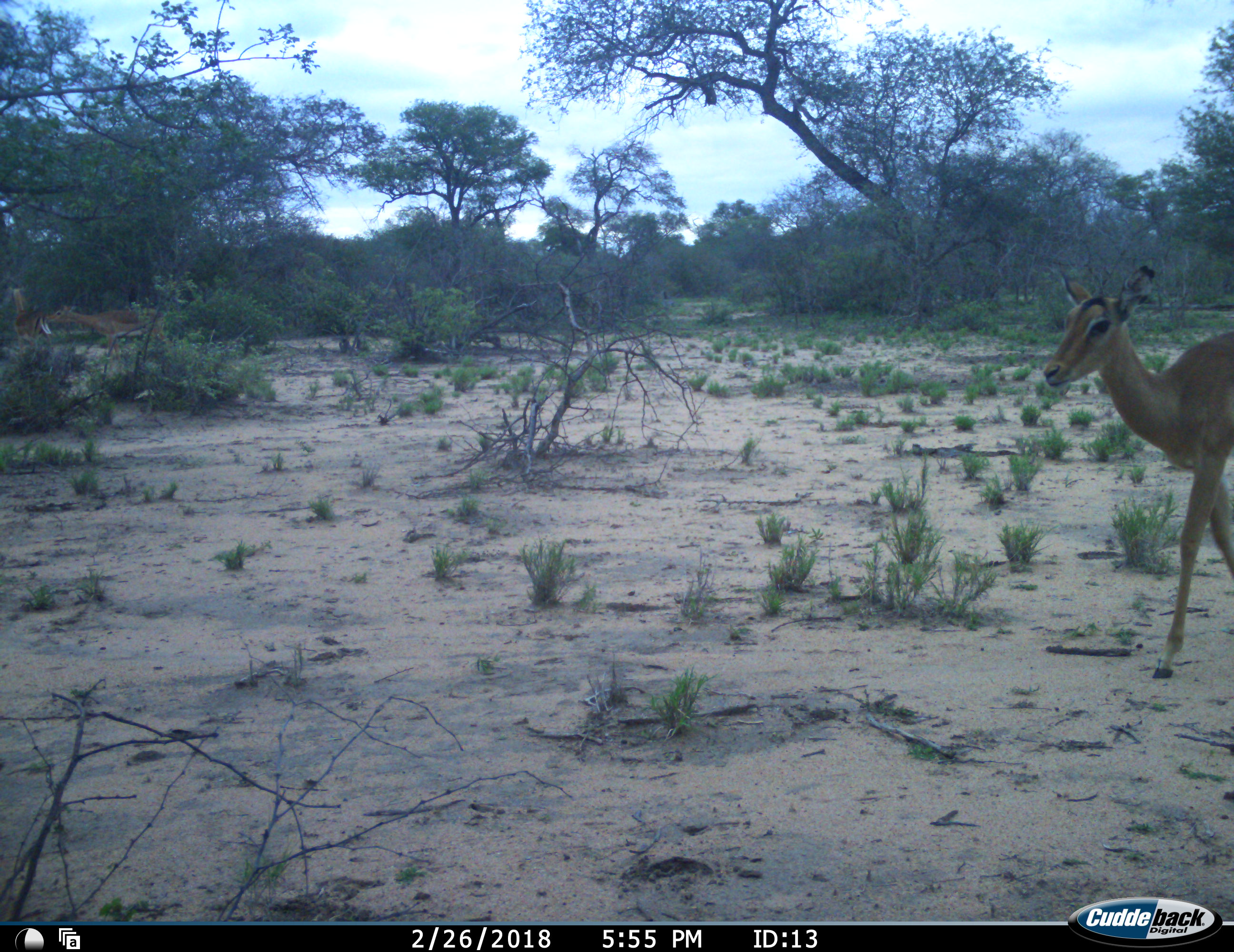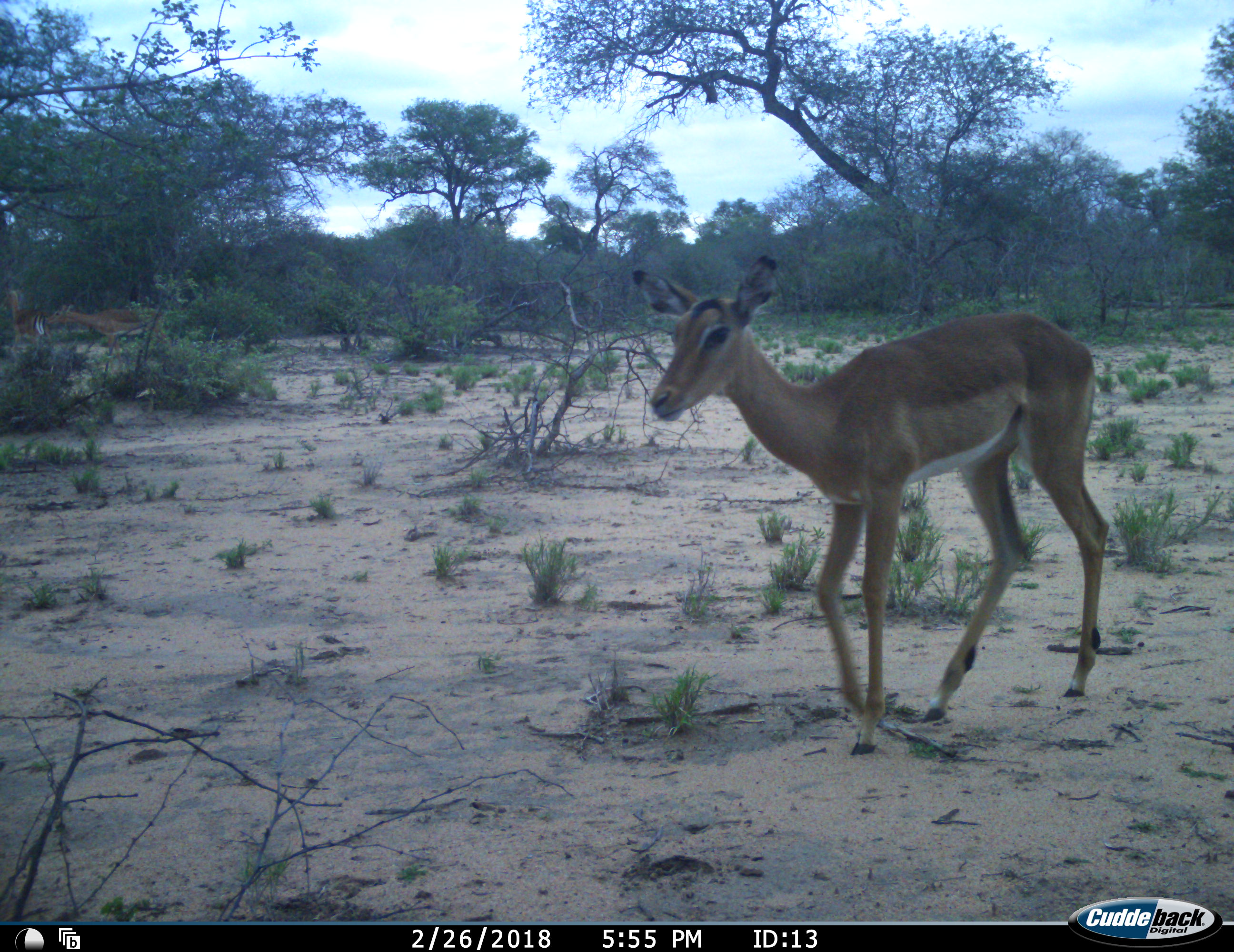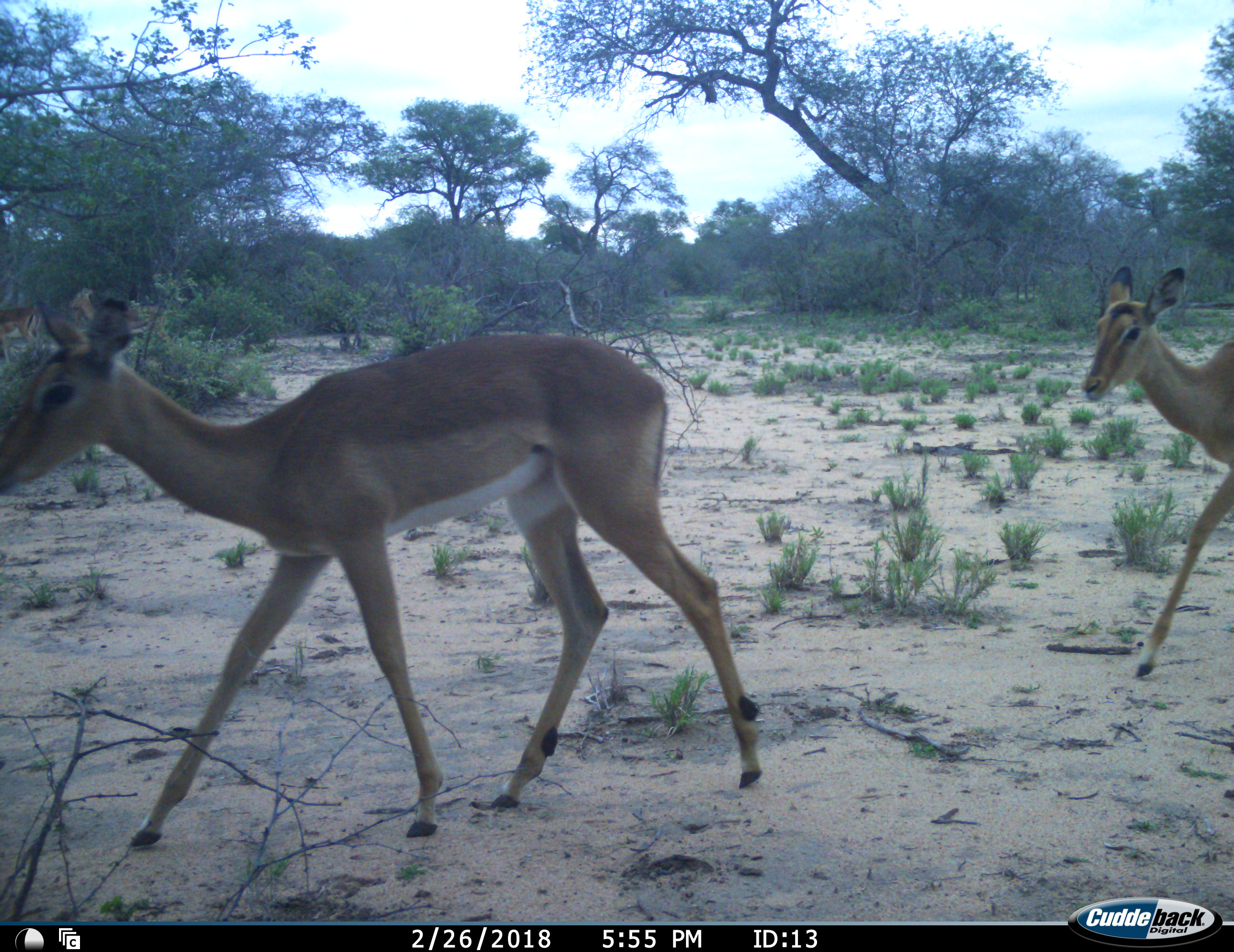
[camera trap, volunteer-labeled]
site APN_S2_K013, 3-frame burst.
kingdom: Animalia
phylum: Chordata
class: Mammalia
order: Artiodactyla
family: Bovidae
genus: Aepyceros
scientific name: Aepyceros melampus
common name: impala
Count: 2.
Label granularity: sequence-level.